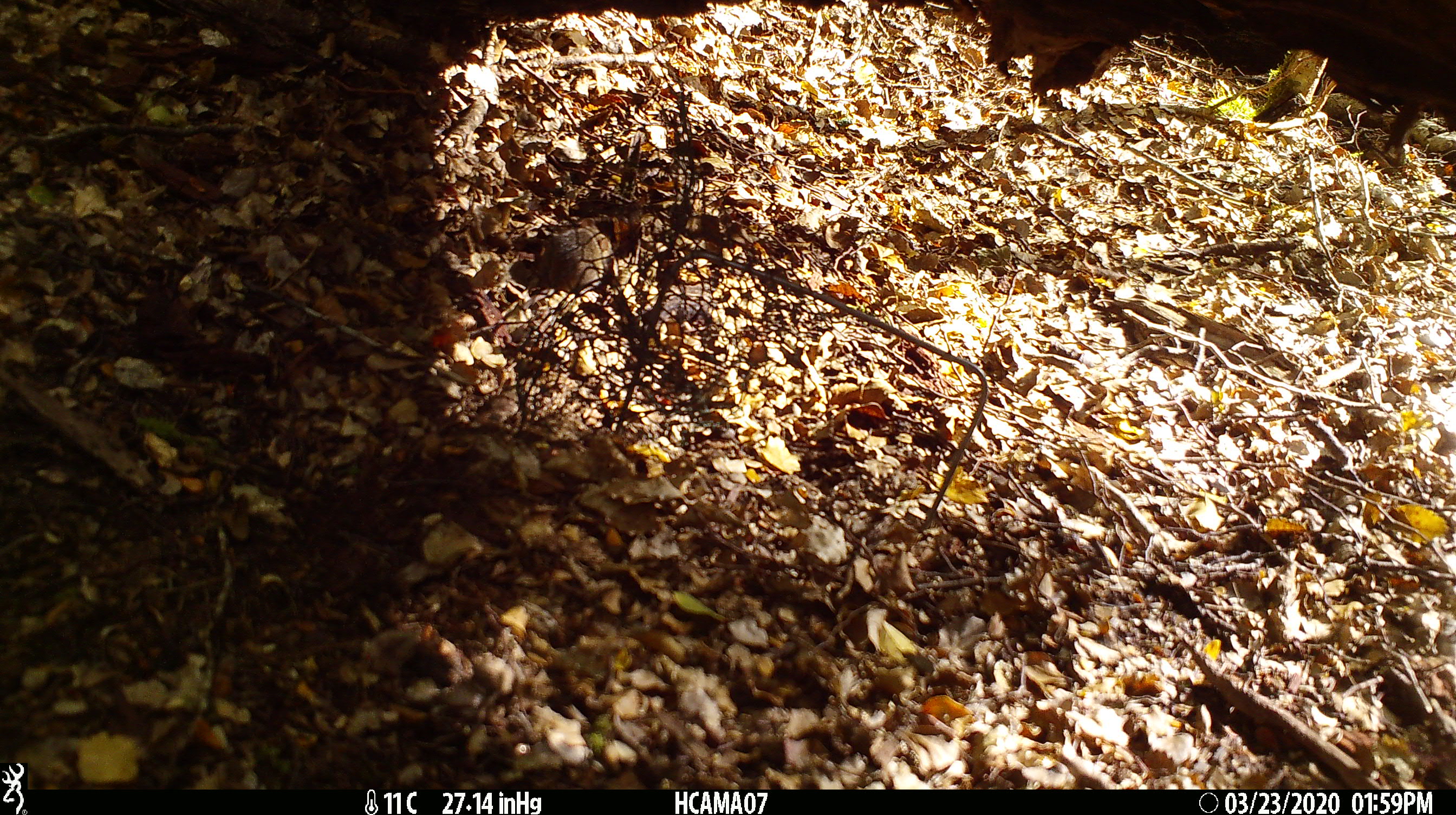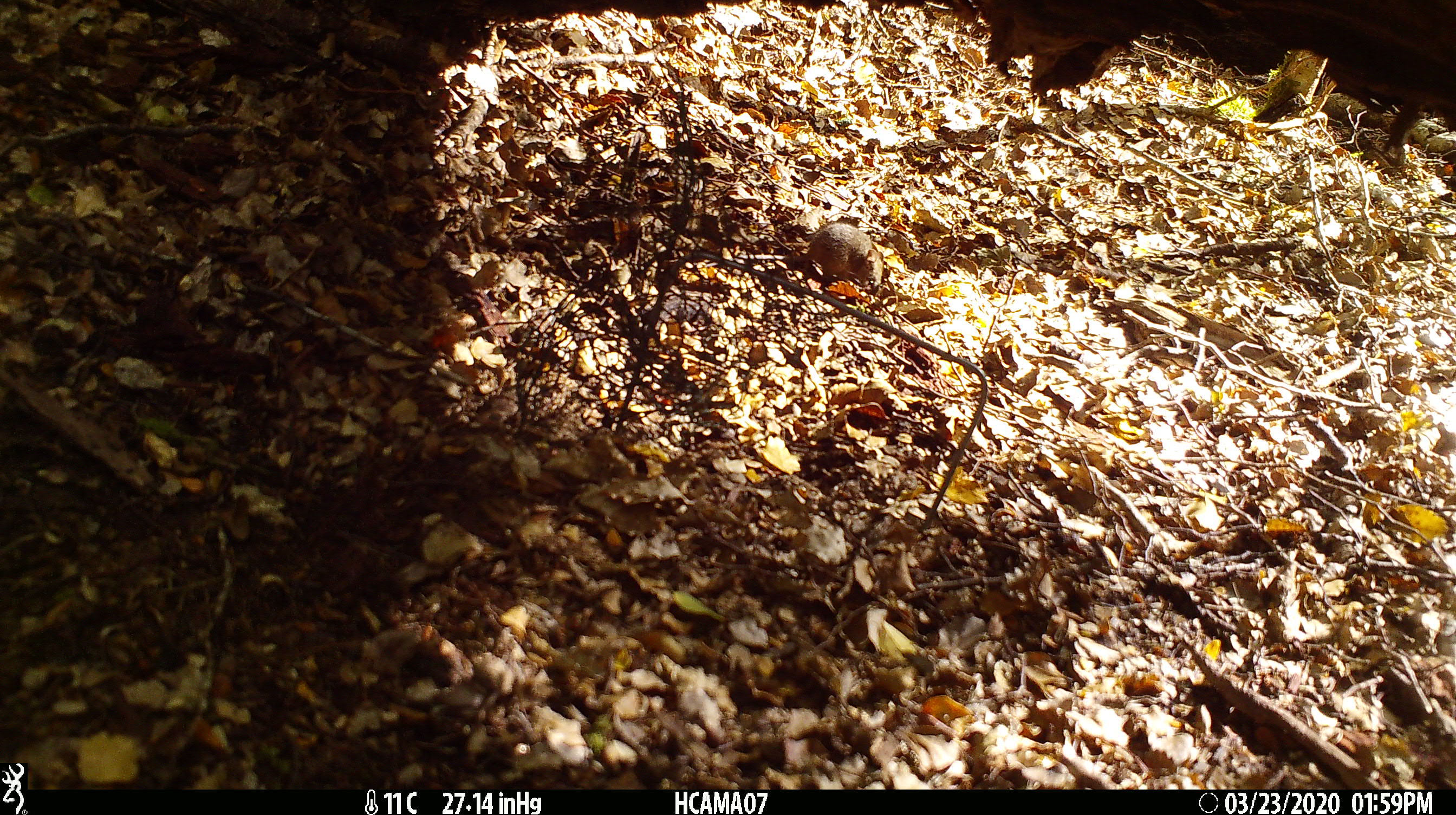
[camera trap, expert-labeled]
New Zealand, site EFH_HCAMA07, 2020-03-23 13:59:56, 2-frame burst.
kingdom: Animalia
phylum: Chordata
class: Mammalia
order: Rodentia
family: Muridae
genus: Mus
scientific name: Mus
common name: mouse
Mouse (Mus).